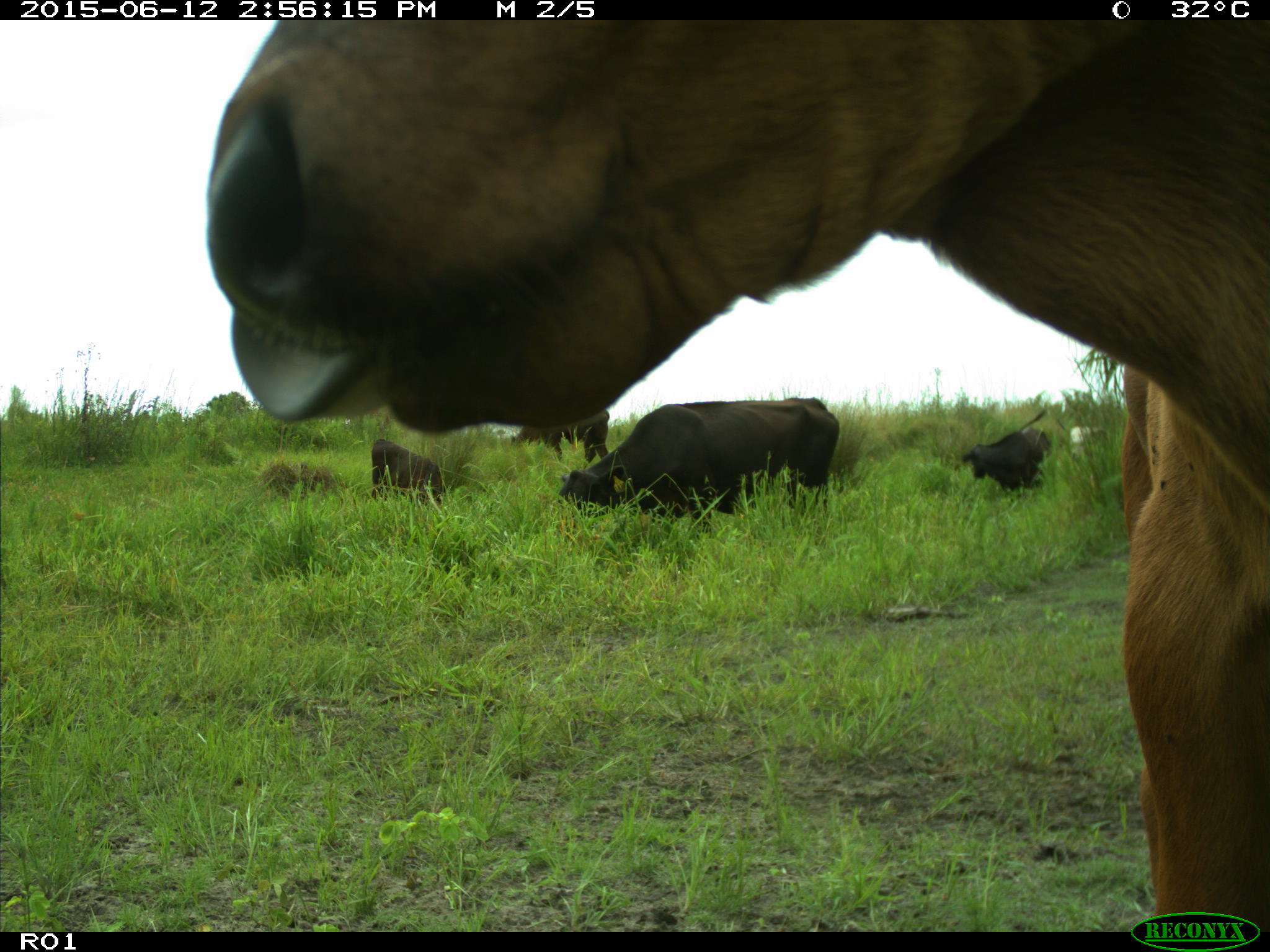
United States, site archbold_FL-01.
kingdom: Animalia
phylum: Chordata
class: Mammalia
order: Artiodactyla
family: Bovidae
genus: Bos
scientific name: Bos taurus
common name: domestic cow